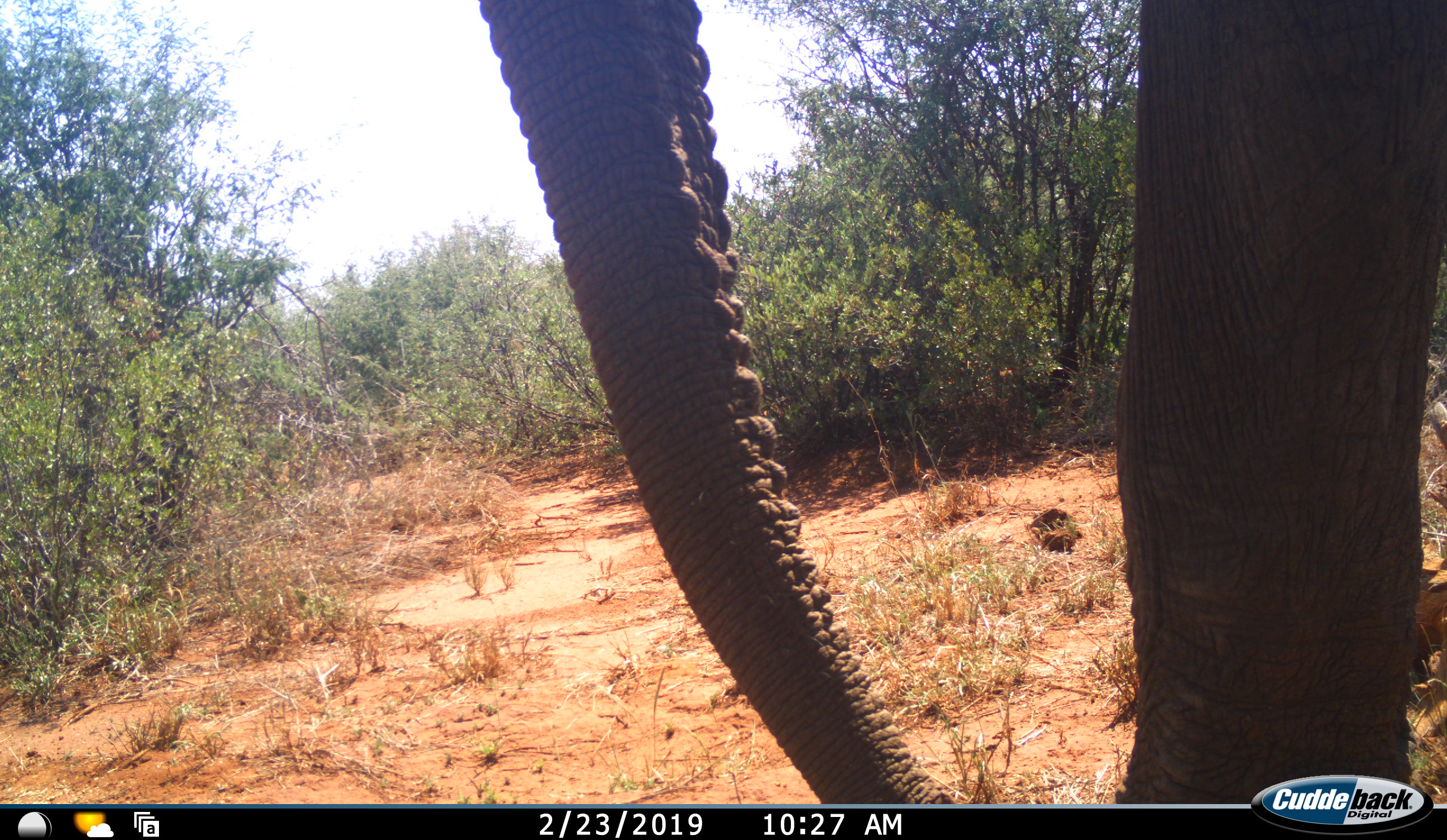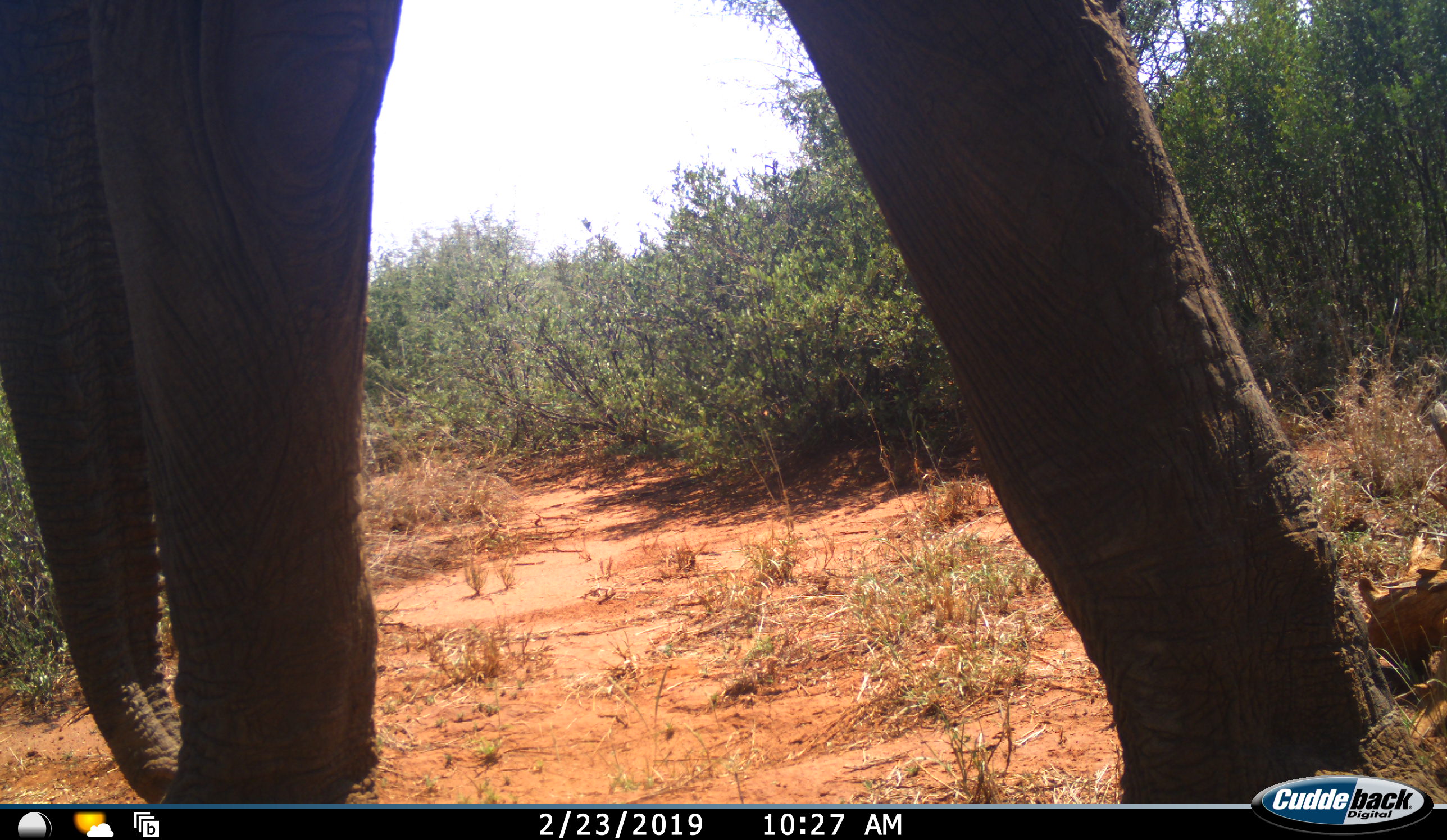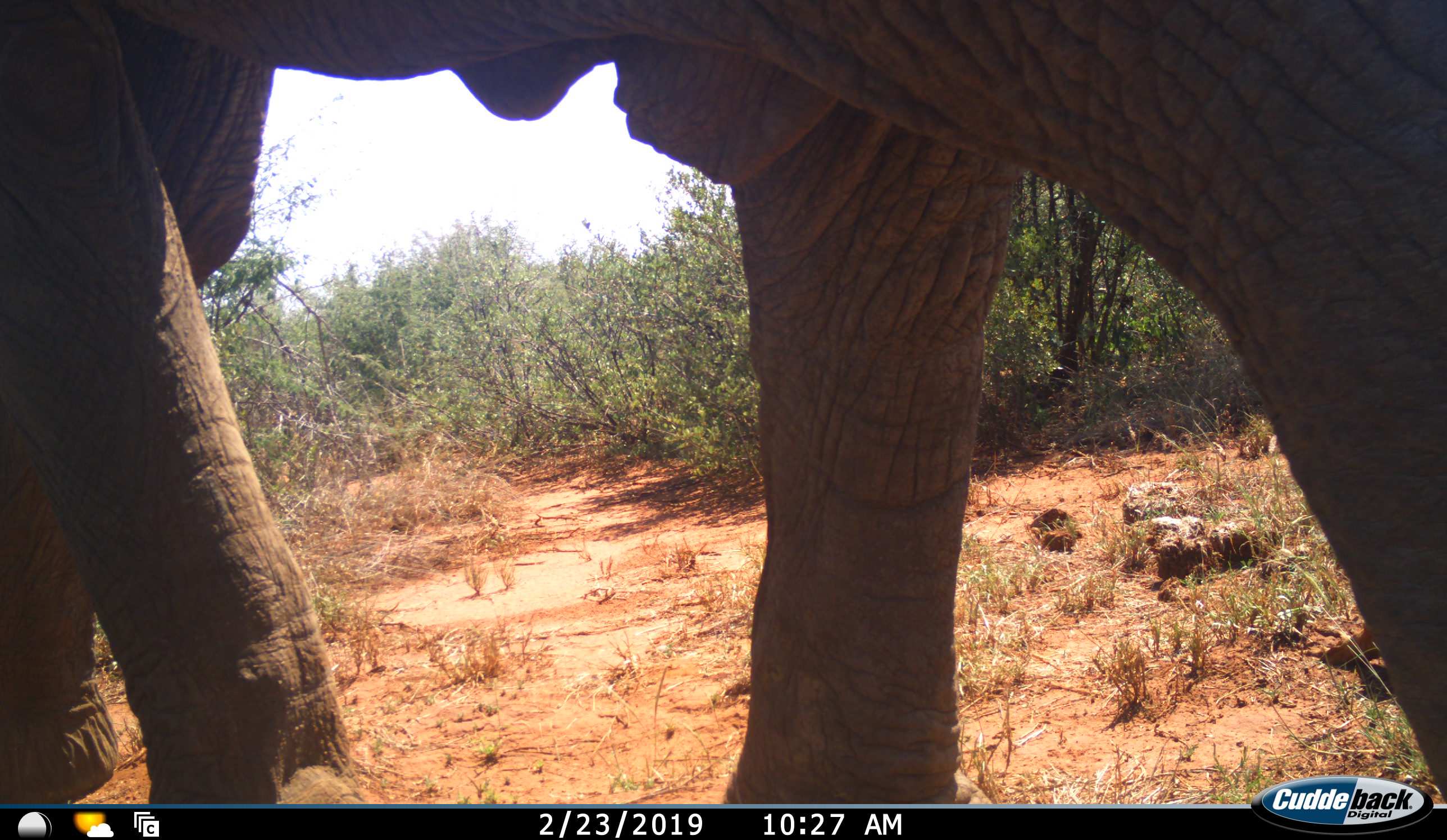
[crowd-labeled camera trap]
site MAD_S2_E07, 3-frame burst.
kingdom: Animalia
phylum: Chordata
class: Mammalia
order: Proboscidea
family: Elephantidae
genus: Loxodonta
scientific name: Loxodonta africana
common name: african bush elephant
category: elephant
Elephant (african bush elephant) (Loxodonta africana), count 1. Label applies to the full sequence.